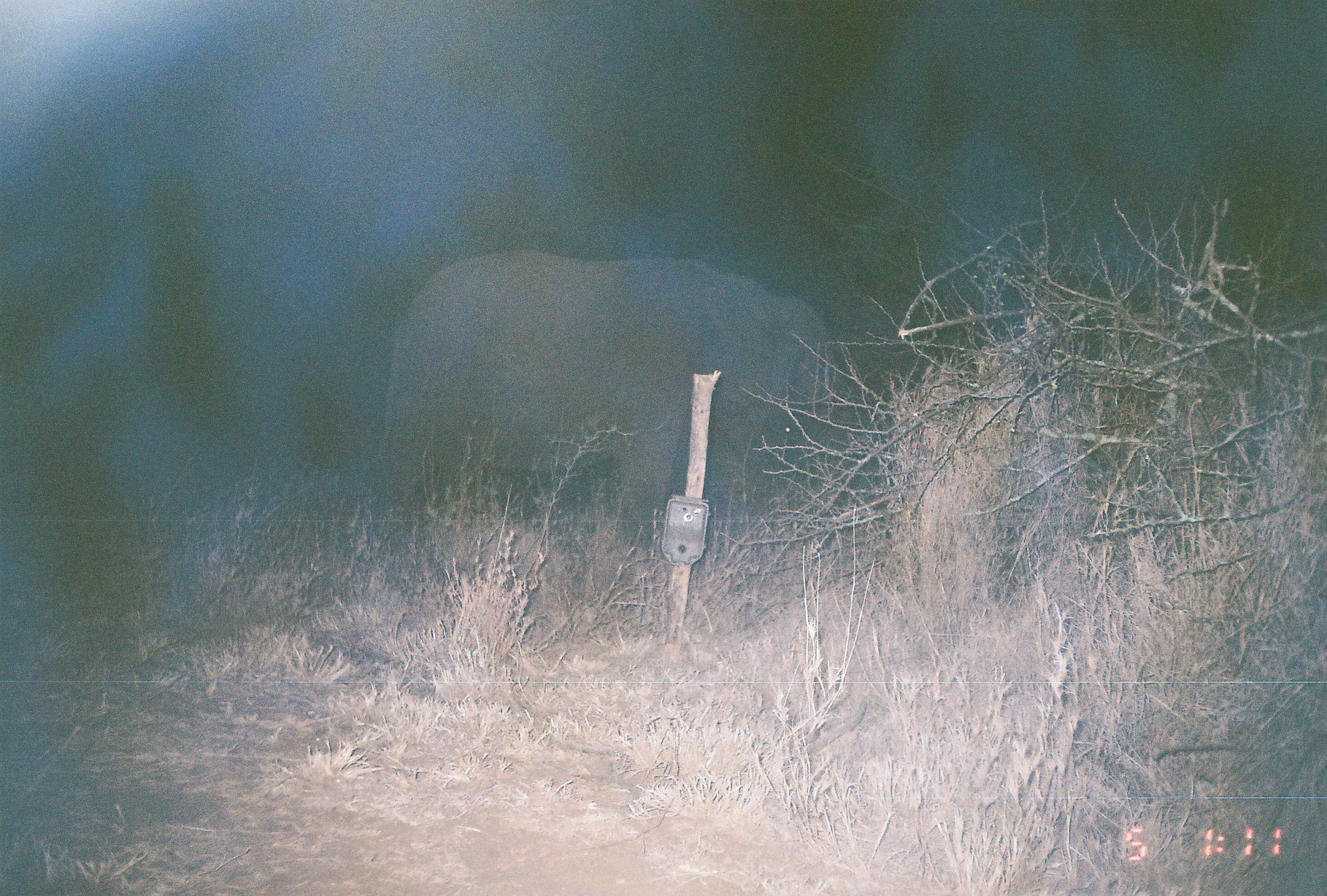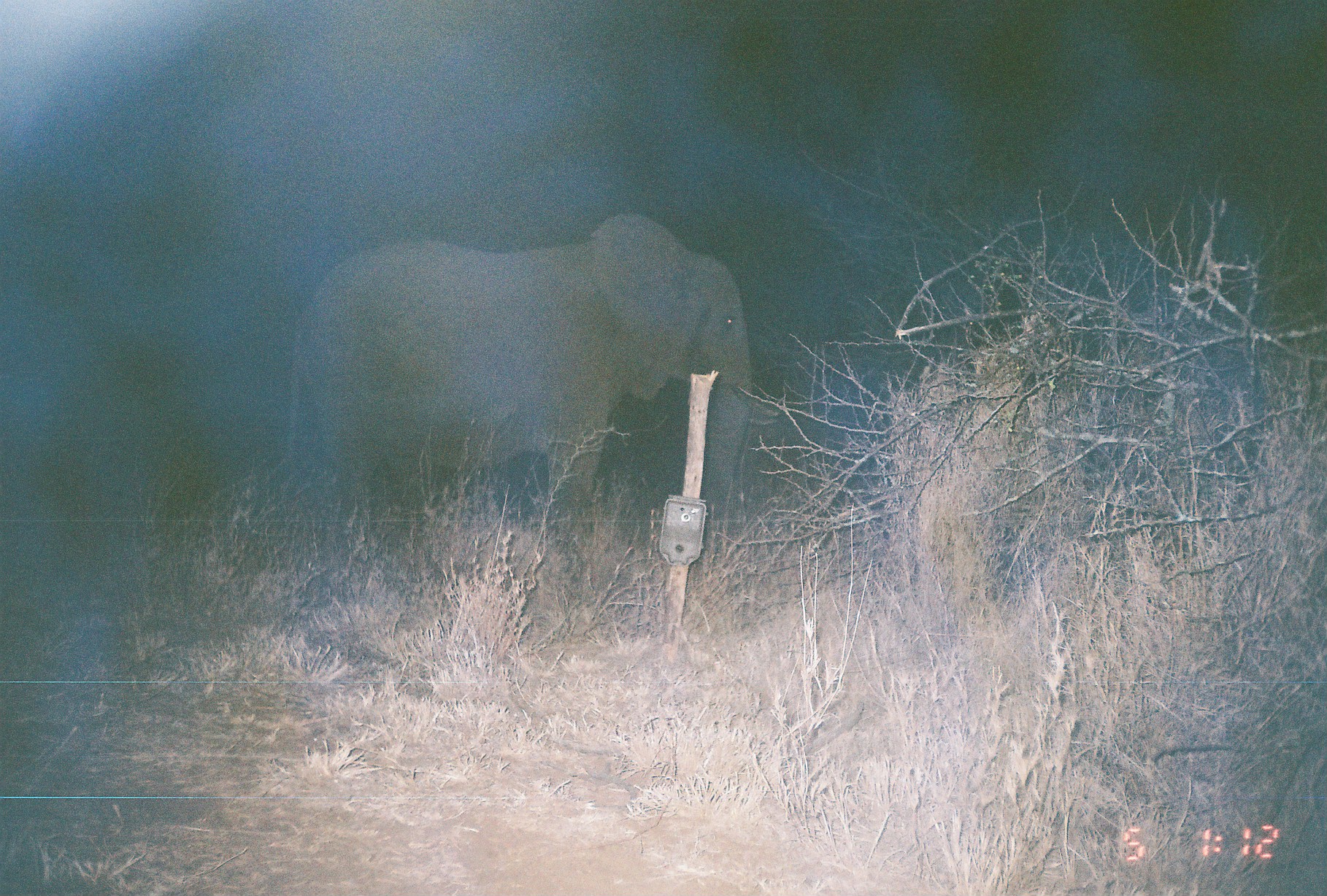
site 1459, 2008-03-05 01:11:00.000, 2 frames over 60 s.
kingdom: Animalia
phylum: Chordata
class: Mammalia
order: Proboscidea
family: Elephantidae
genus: Loxodonta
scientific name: Loxodonta africana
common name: african bush elephant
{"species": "Loxodonta africana (african bush elephant)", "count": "1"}